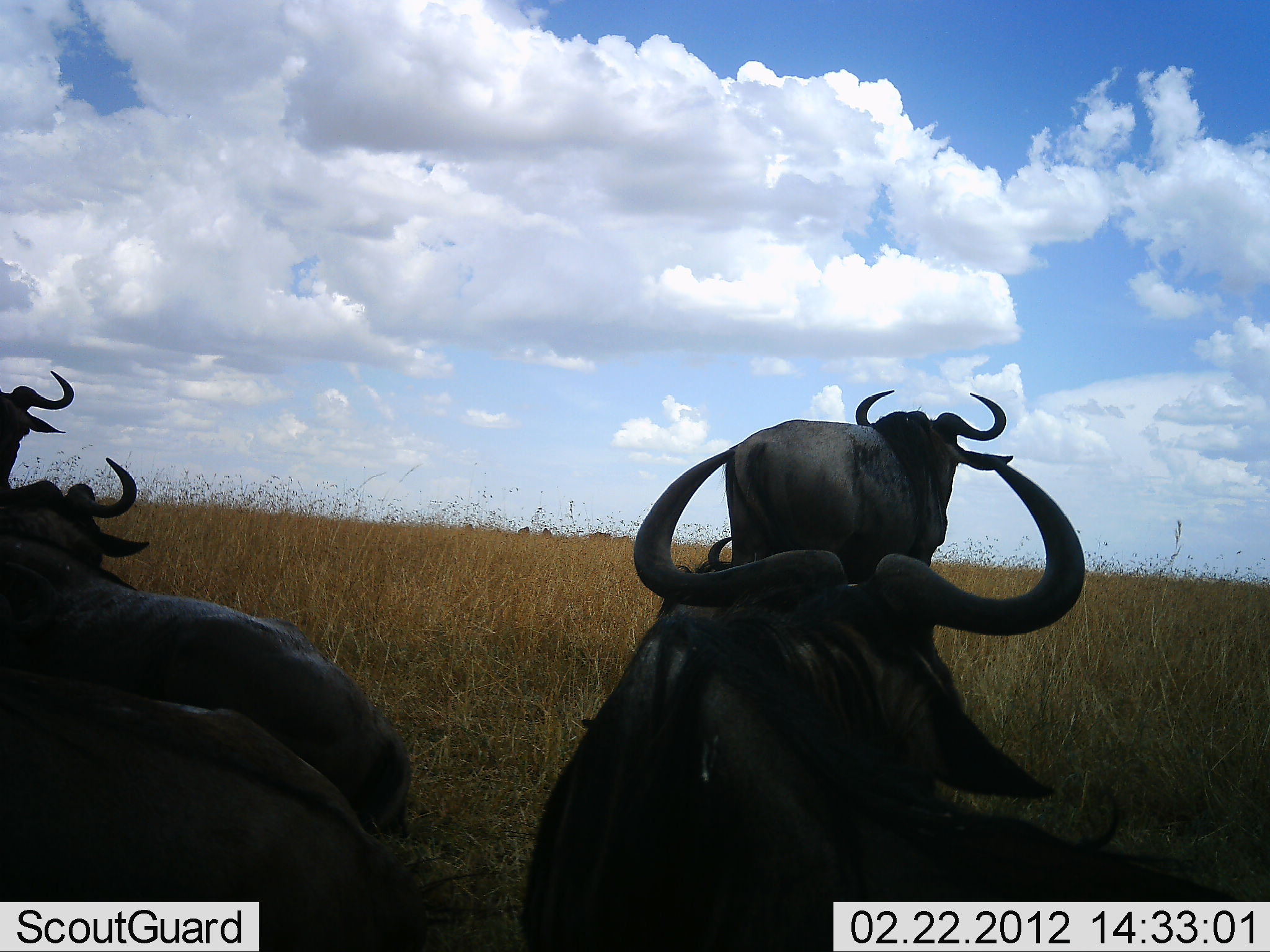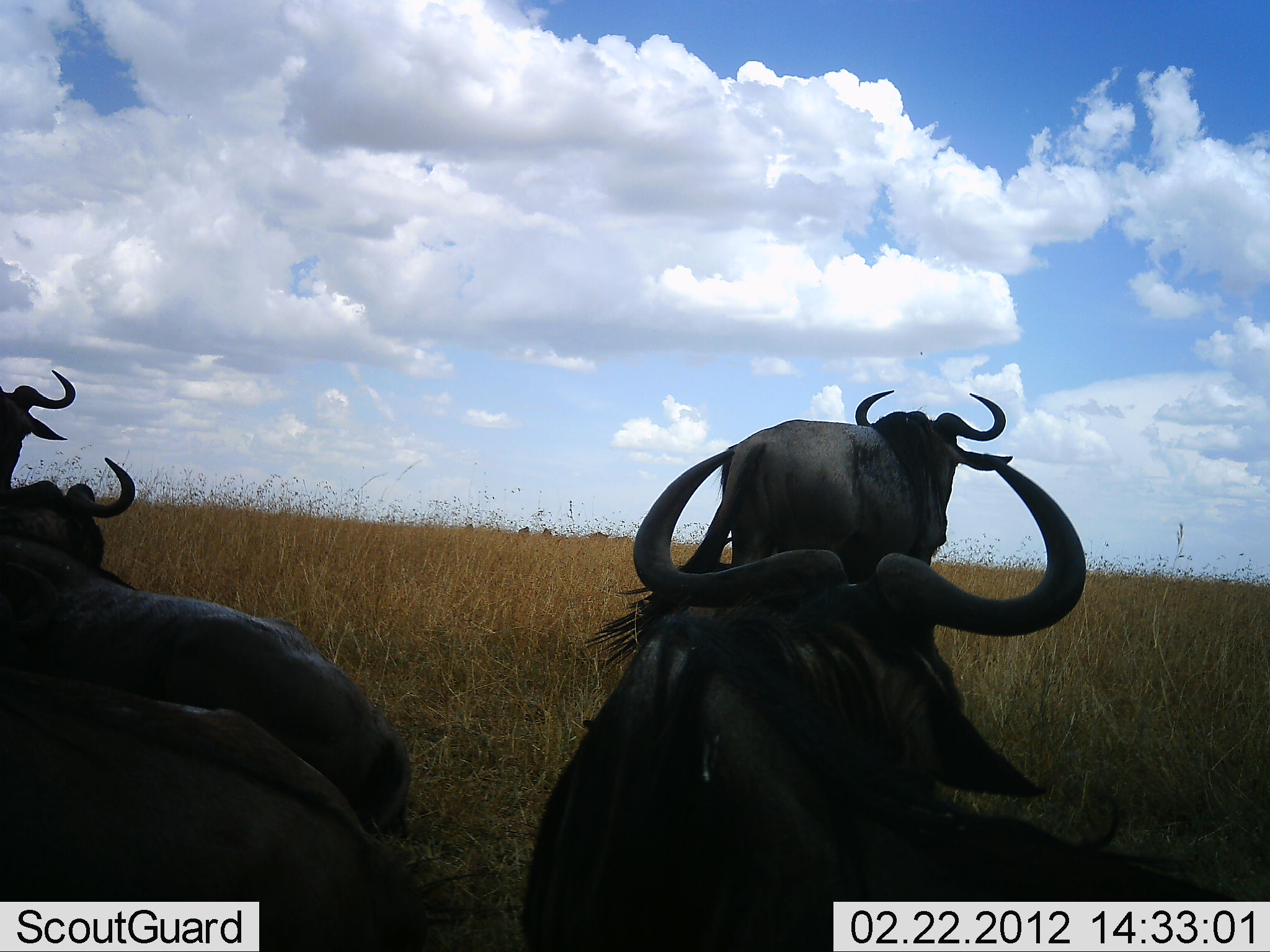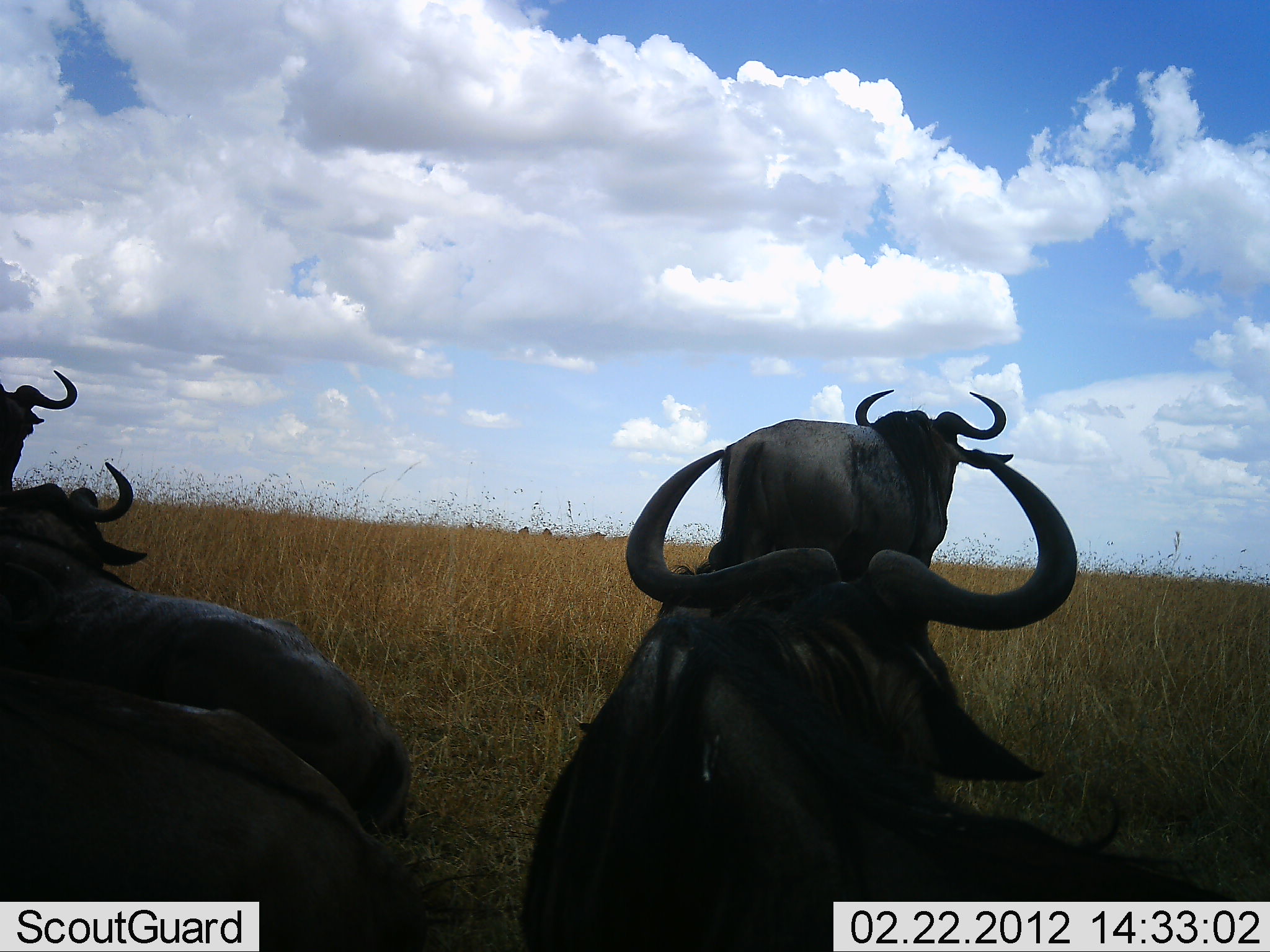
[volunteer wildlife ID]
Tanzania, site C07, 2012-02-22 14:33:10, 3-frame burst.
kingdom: Animalia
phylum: Chordata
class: Mammalia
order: Artiodactyla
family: Bovidae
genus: Connochaetes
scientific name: Connochaetes taurinus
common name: blue wildebeest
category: wildebeest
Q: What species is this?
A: Wildebeest (blue wildebeest) (Connochaetes taurinus).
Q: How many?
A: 5.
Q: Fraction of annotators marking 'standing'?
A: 67%.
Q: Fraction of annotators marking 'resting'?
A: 95%.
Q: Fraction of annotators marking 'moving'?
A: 10%.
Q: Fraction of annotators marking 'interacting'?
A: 5%.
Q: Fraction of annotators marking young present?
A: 0%.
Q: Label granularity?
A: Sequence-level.